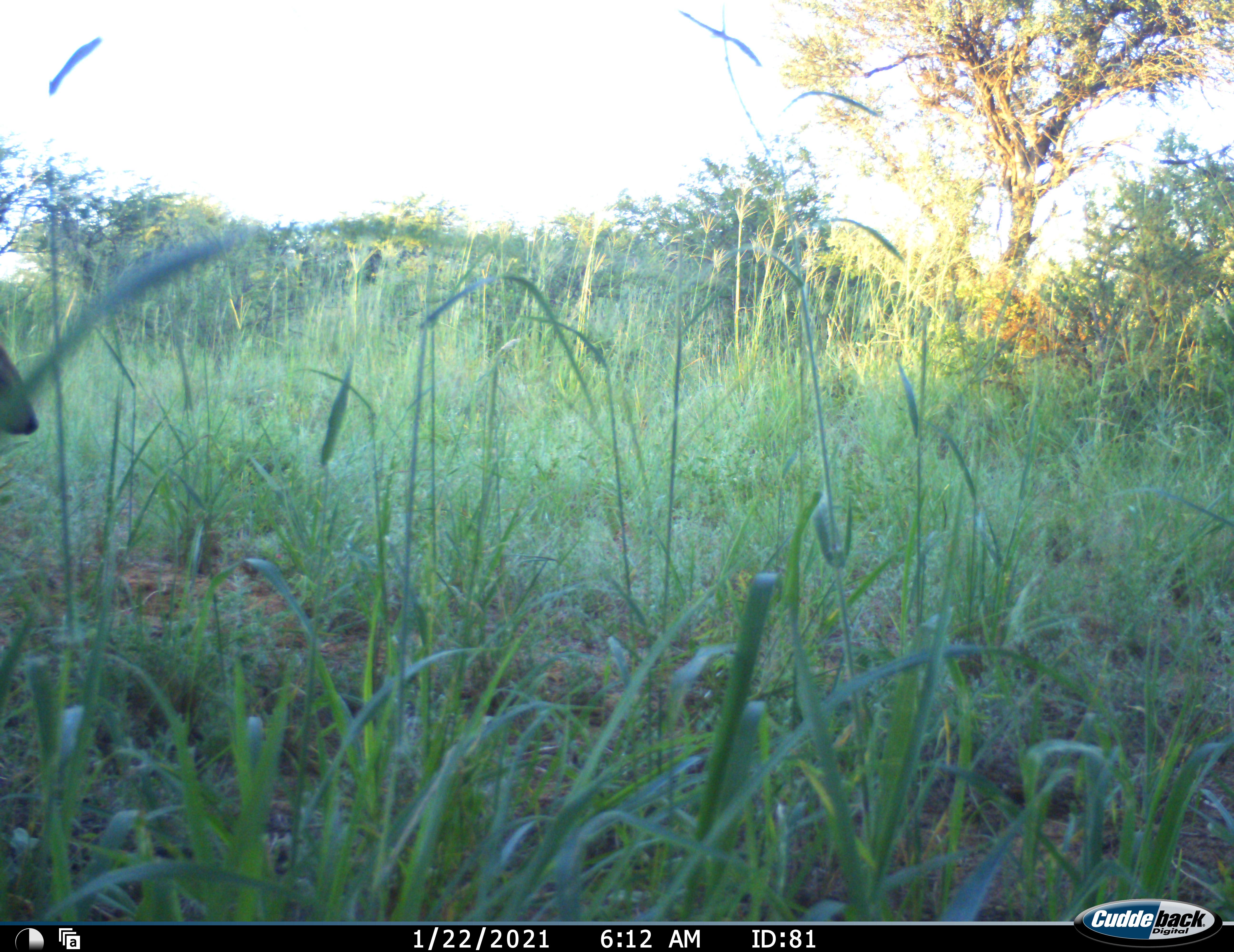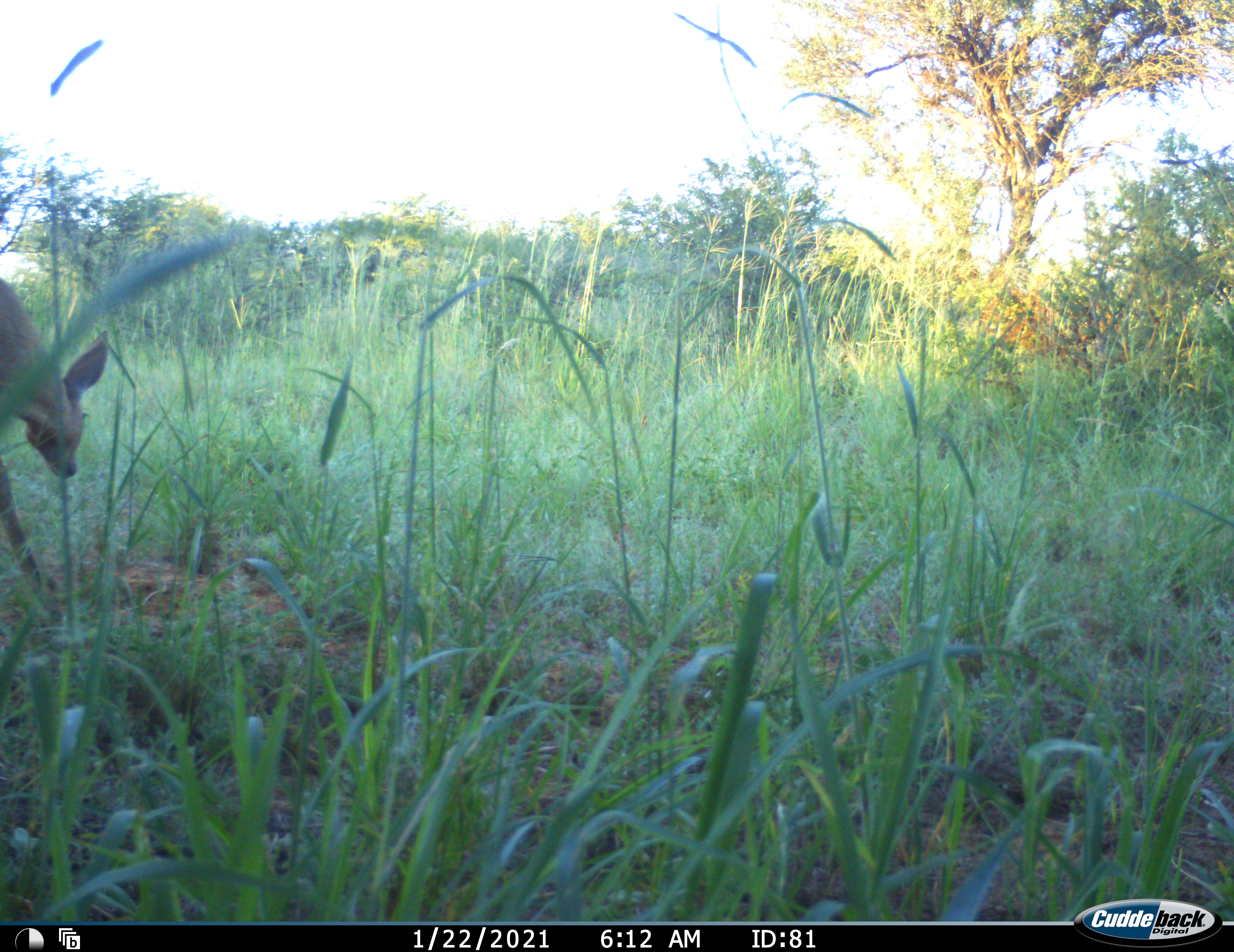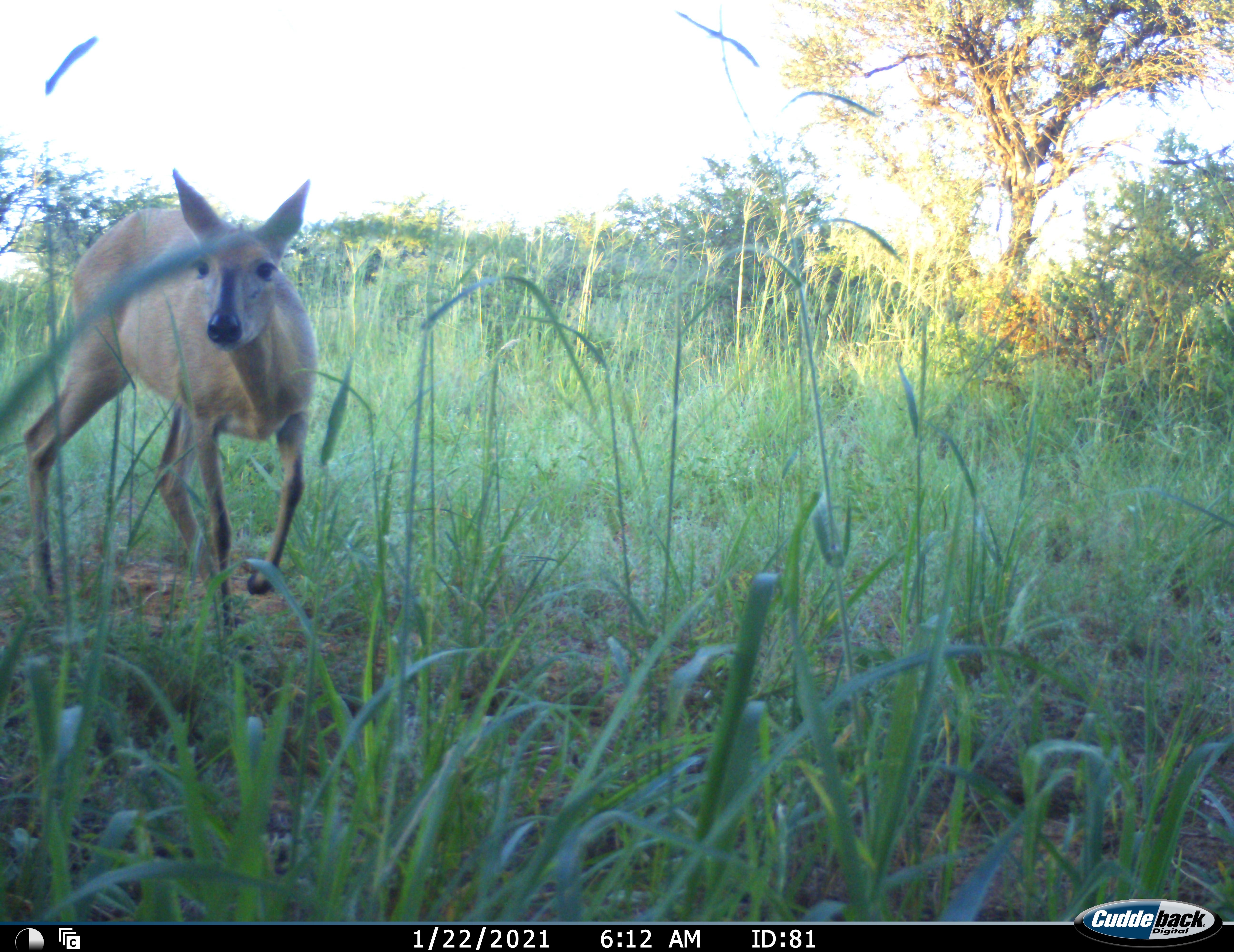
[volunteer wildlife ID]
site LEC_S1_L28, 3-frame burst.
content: unidentified animal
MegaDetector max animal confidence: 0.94